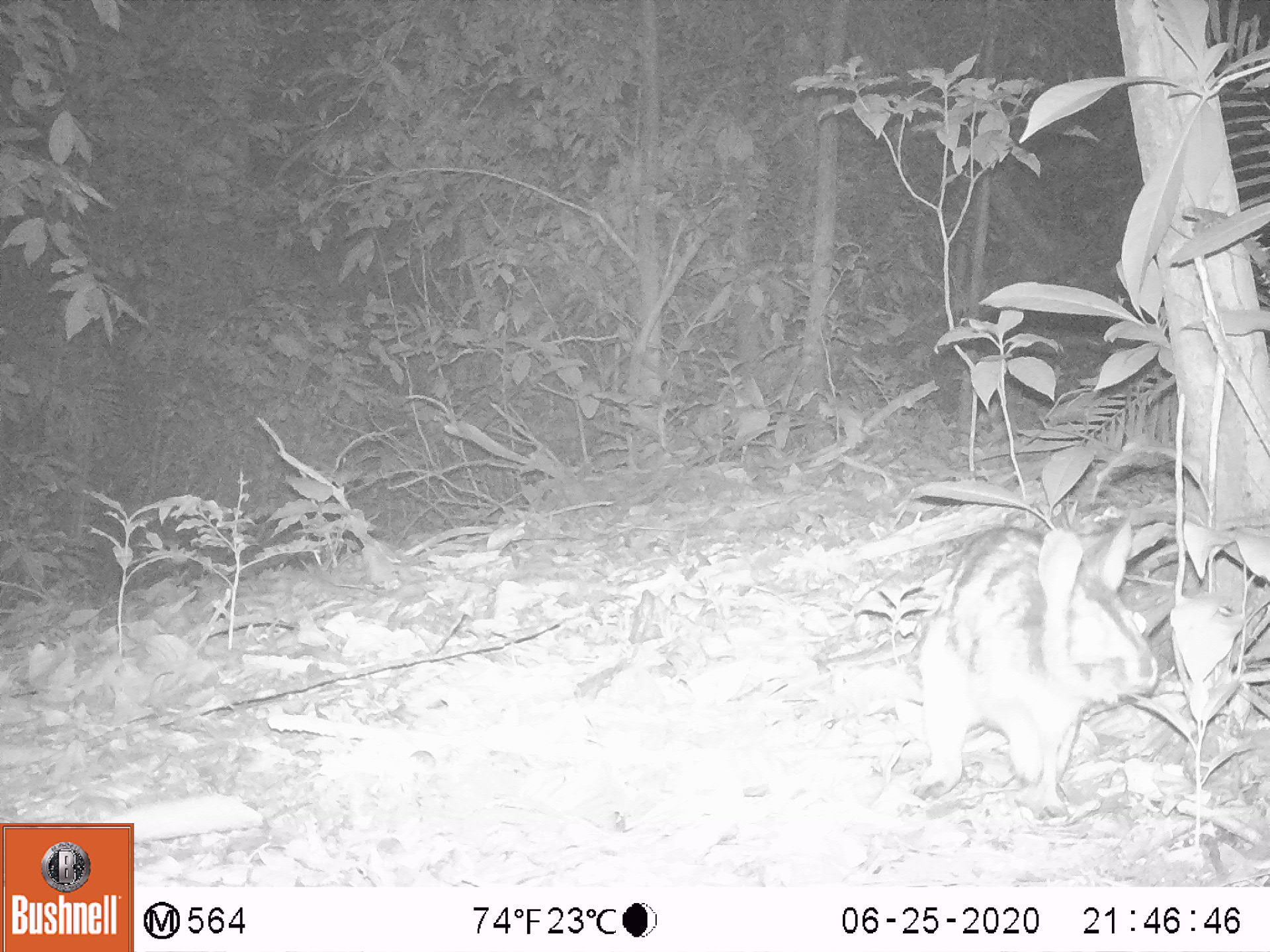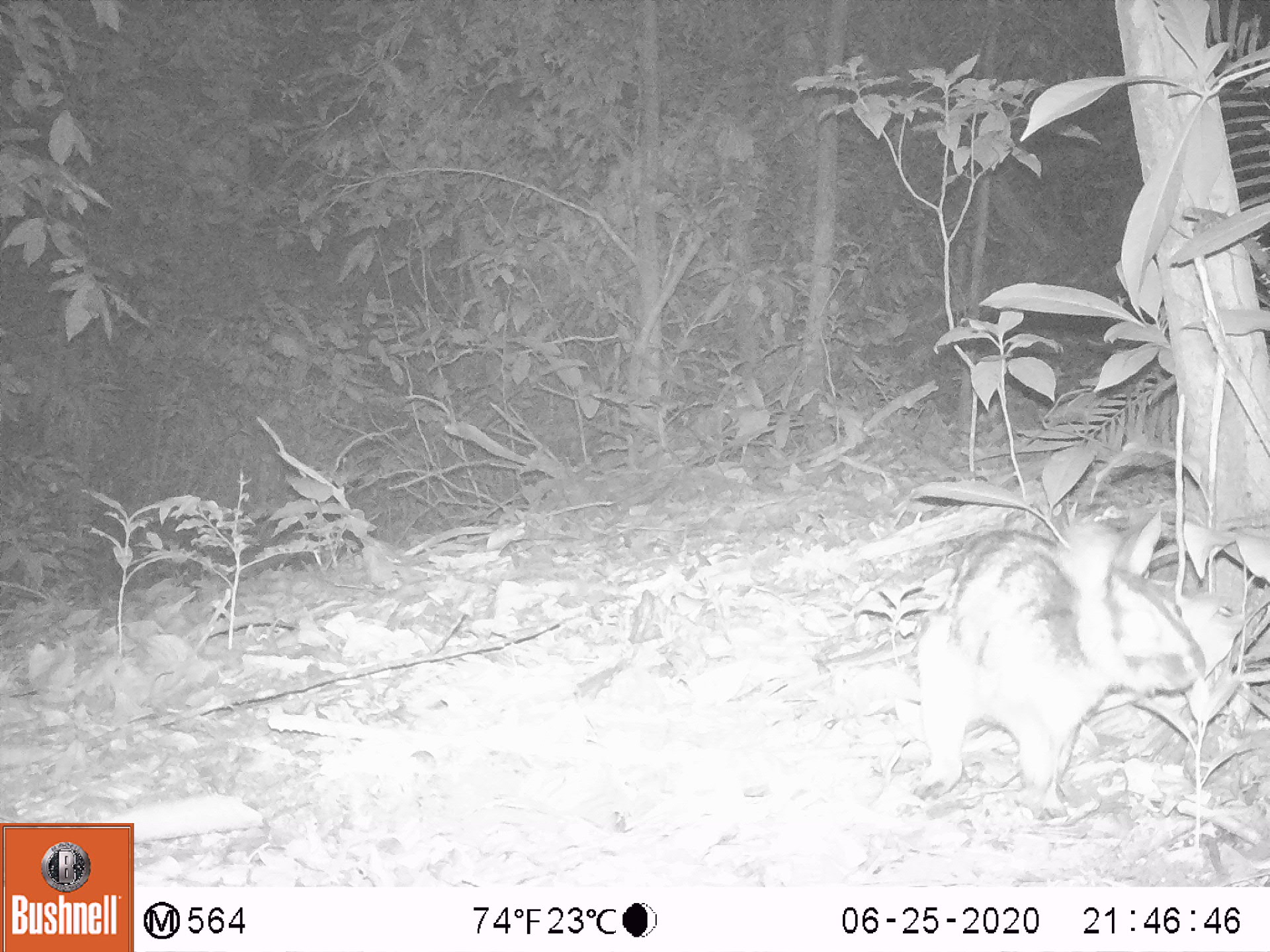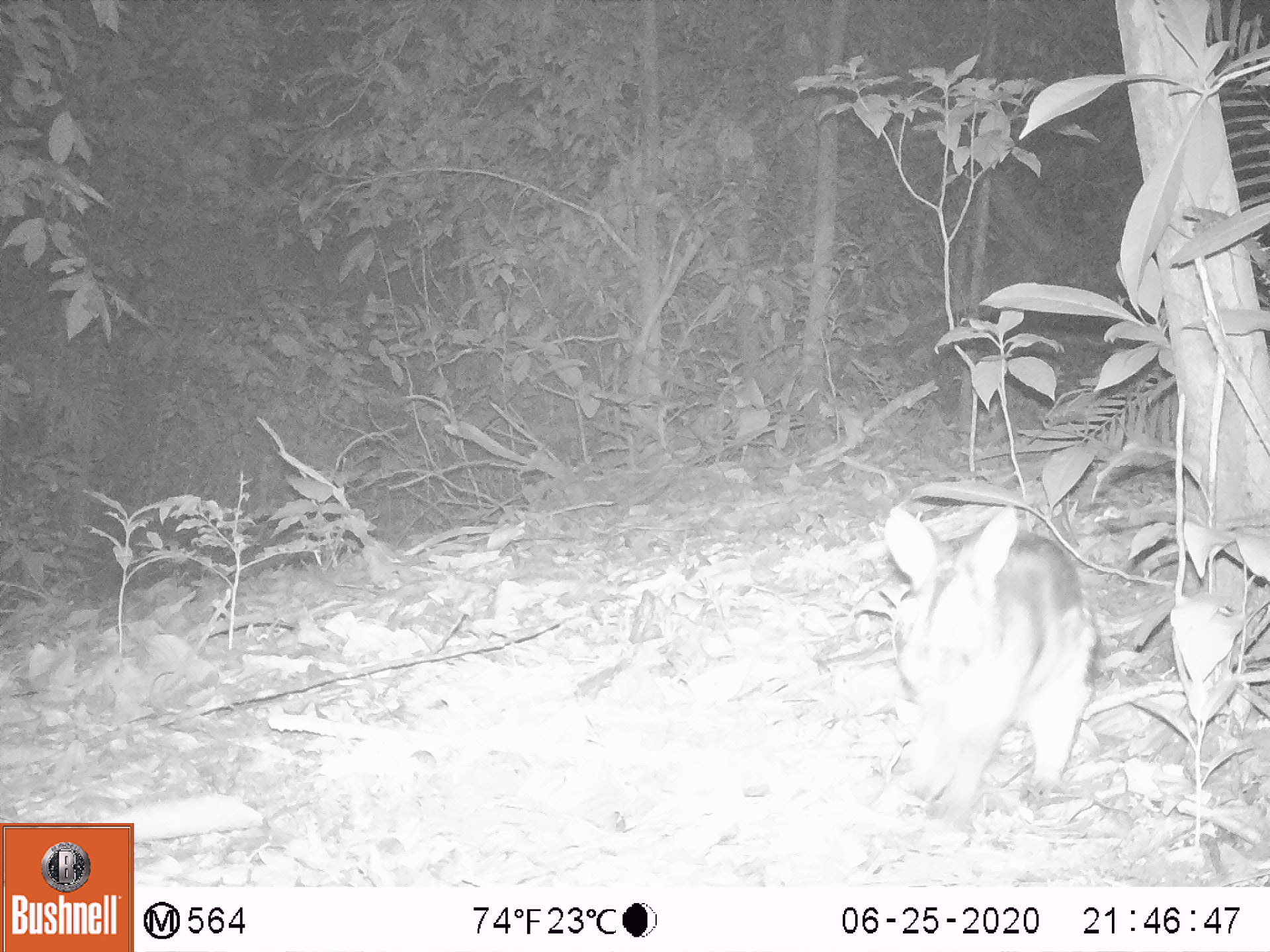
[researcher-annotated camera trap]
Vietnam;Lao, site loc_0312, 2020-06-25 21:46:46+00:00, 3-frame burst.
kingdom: Animalia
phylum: Chordata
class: Mammalia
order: Lagomorpha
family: Leporidae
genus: Nesolagus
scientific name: Nesolagus timminsi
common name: annamite striped rabbit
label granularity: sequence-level